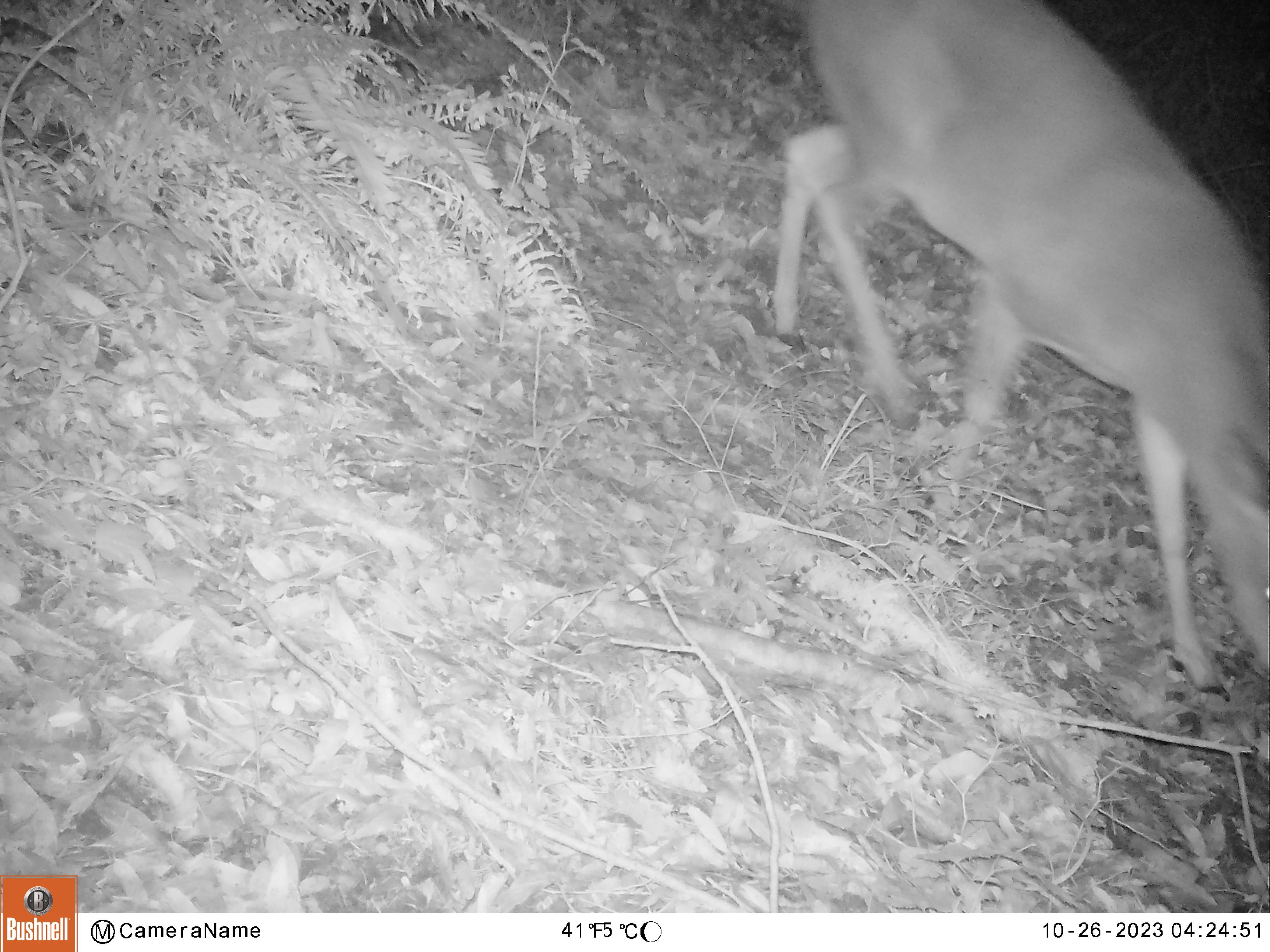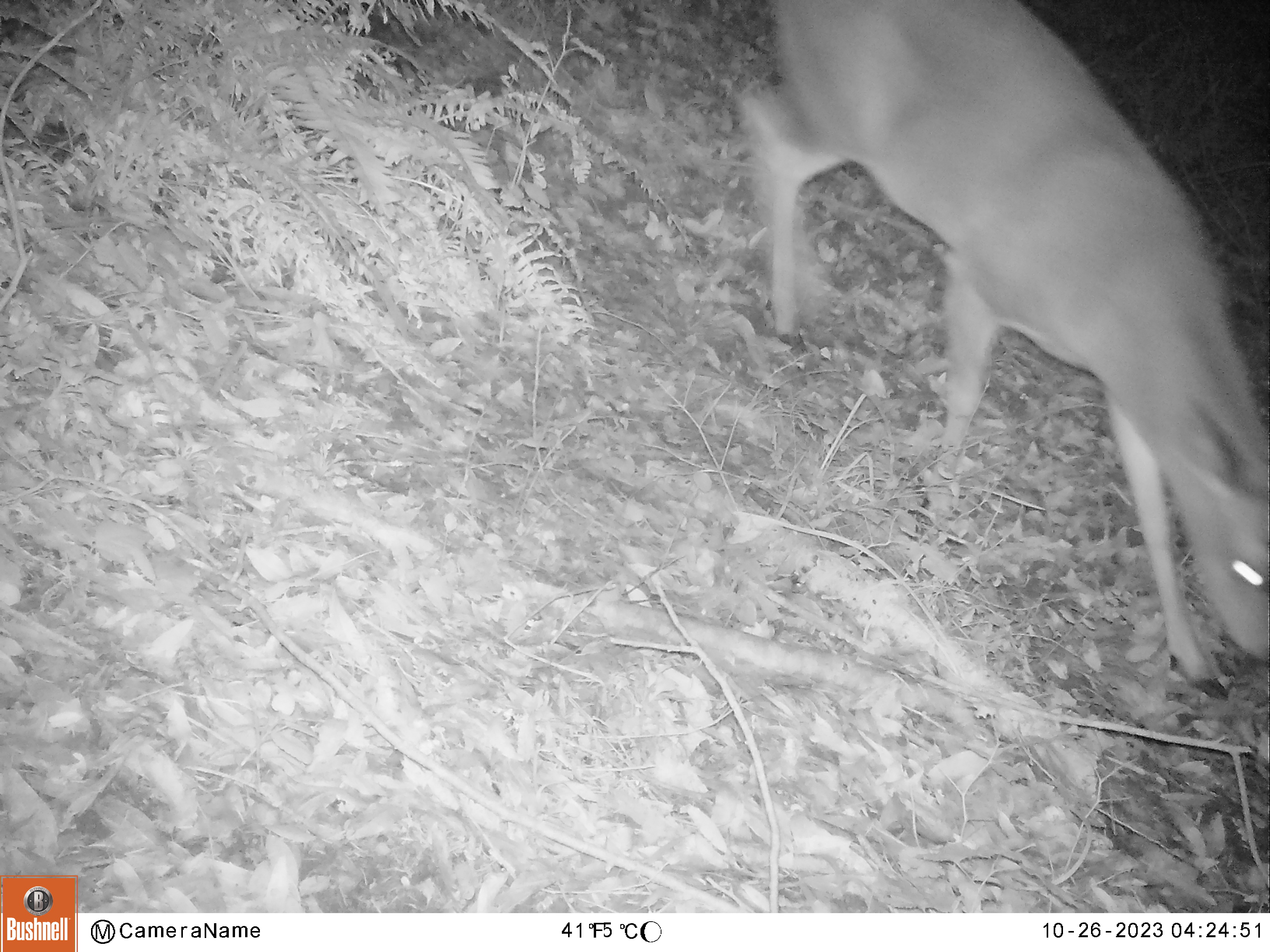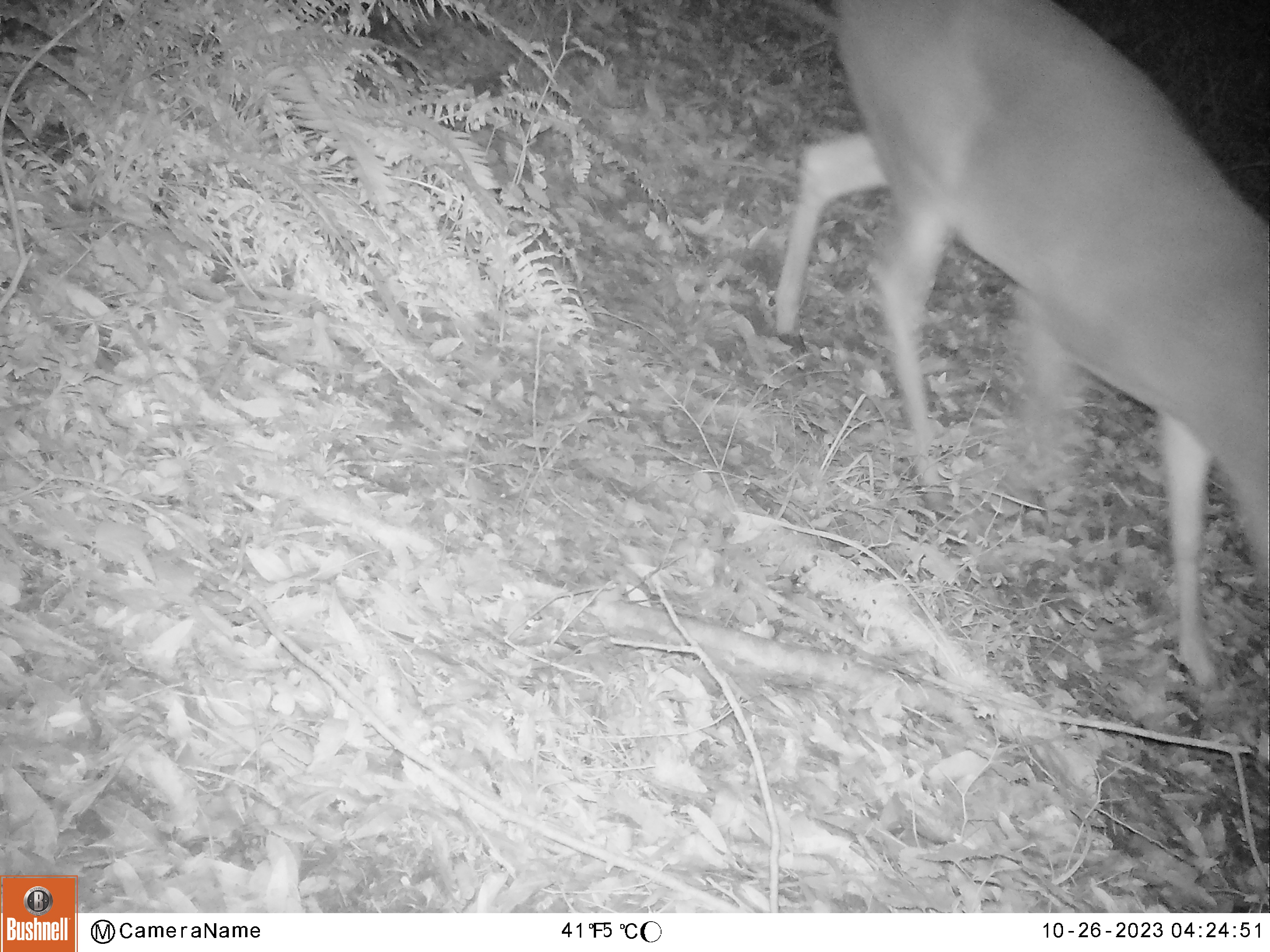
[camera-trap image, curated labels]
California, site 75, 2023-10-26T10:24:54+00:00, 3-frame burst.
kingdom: Animalia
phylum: Chordata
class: Mammalia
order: Artiodactyla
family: Cervidae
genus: Odocoileus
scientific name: Odocoileus hemionus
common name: mule deer